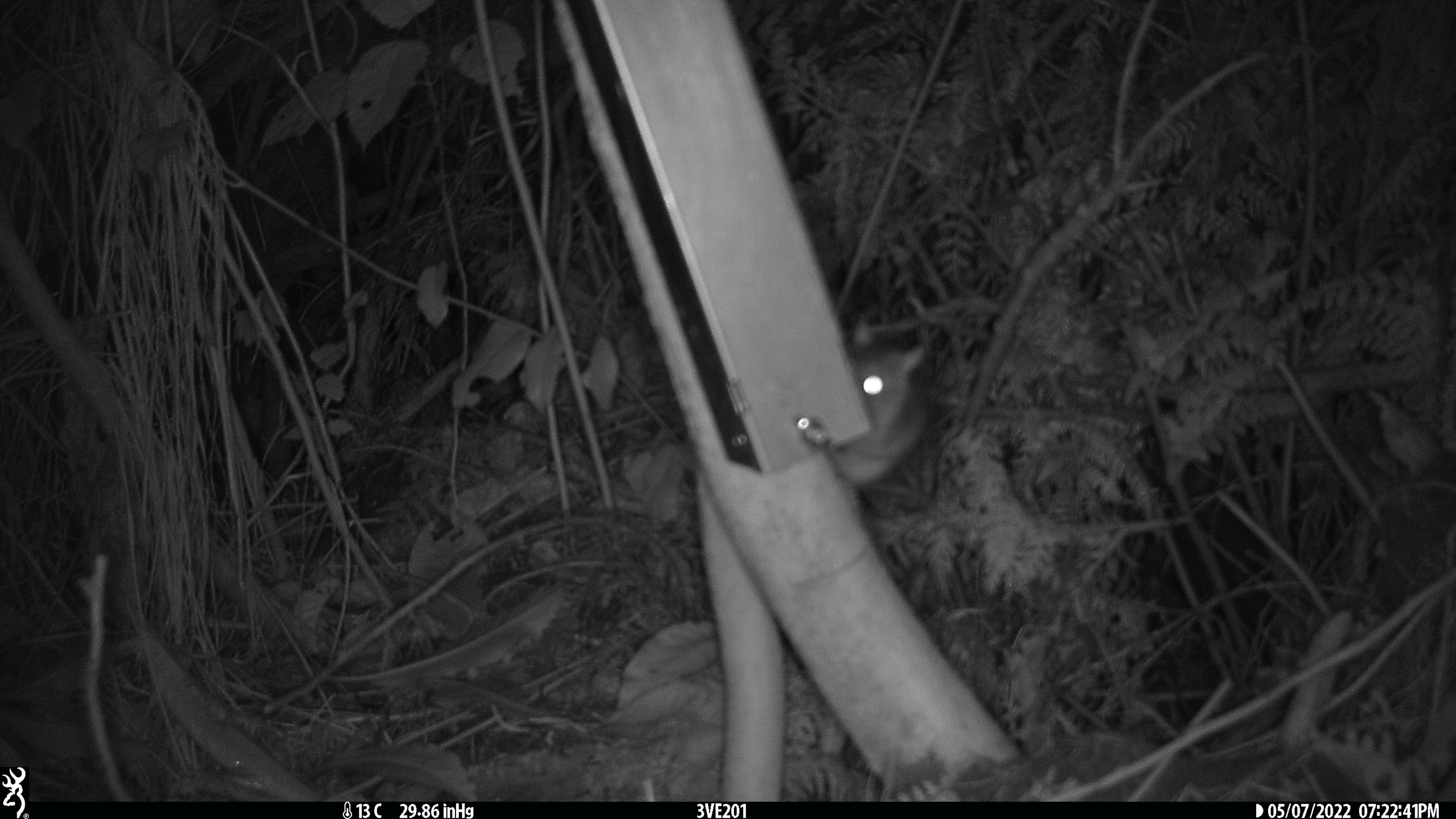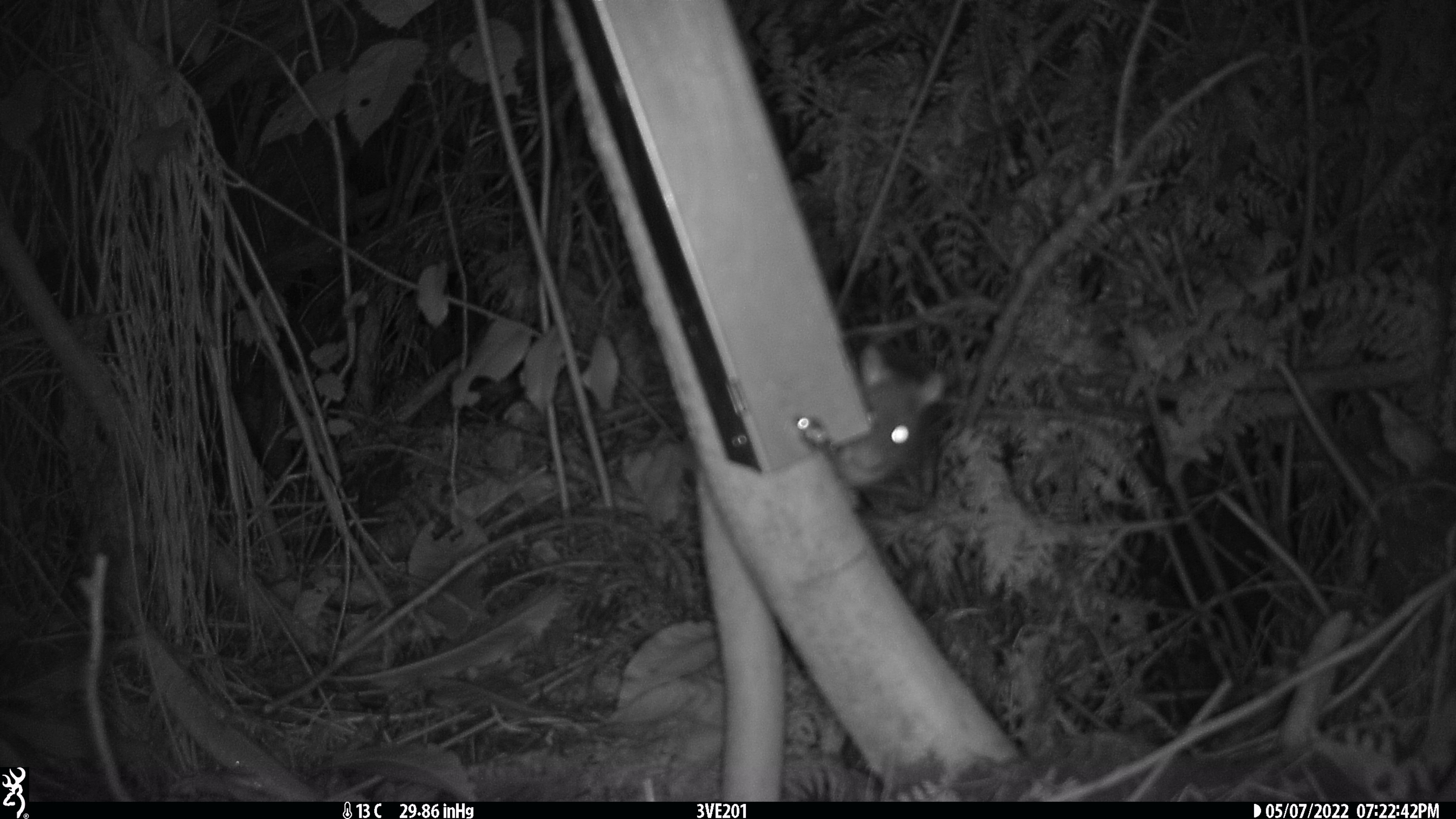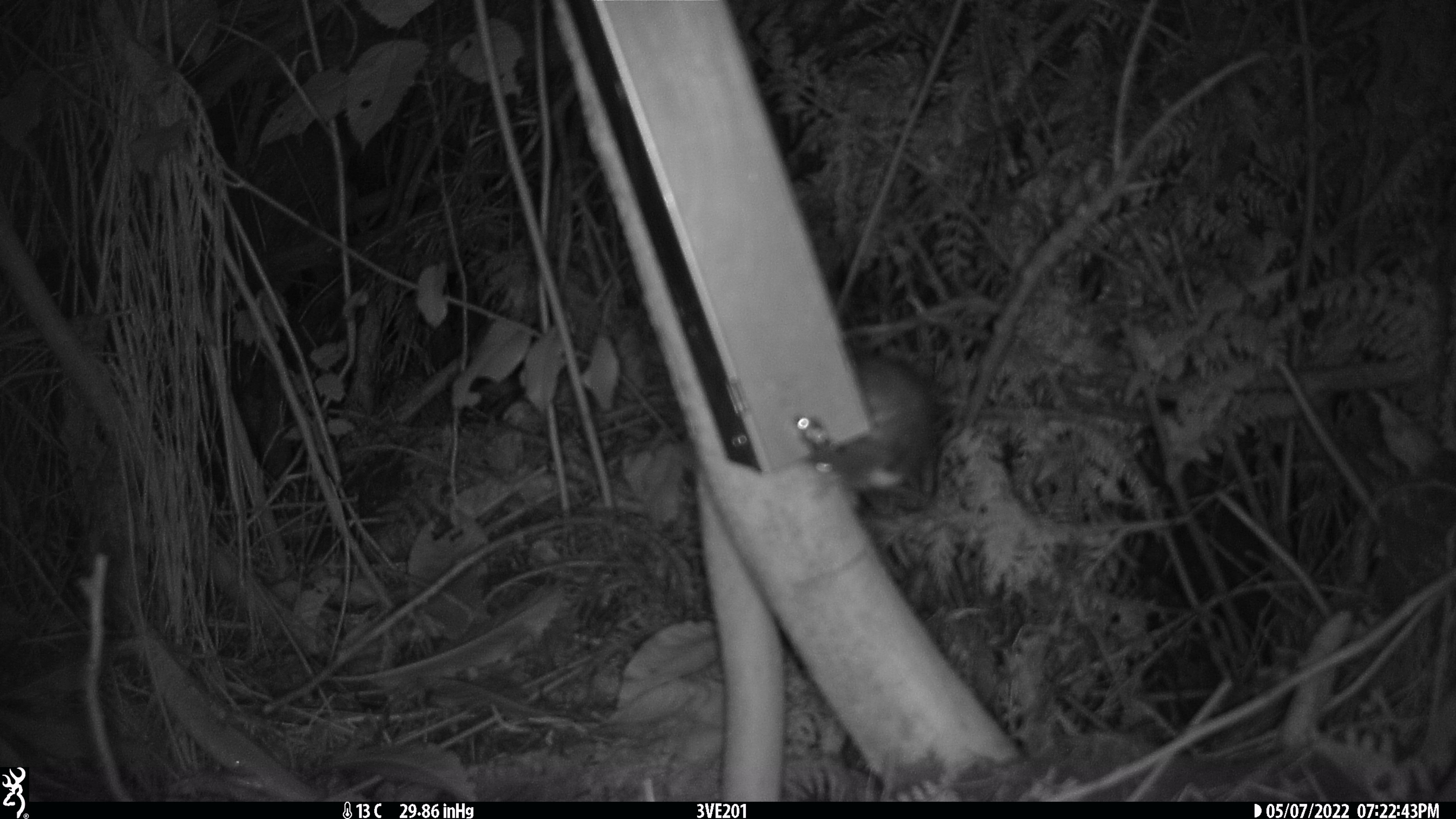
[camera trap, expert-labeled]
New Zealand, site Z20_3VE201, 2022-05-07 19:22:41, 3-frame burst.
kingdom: Animalia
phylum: Chordata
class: Mammalia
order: Rodentia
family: Muridae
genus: Rattus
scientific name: Rattus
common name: rat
Rat (Rattus).